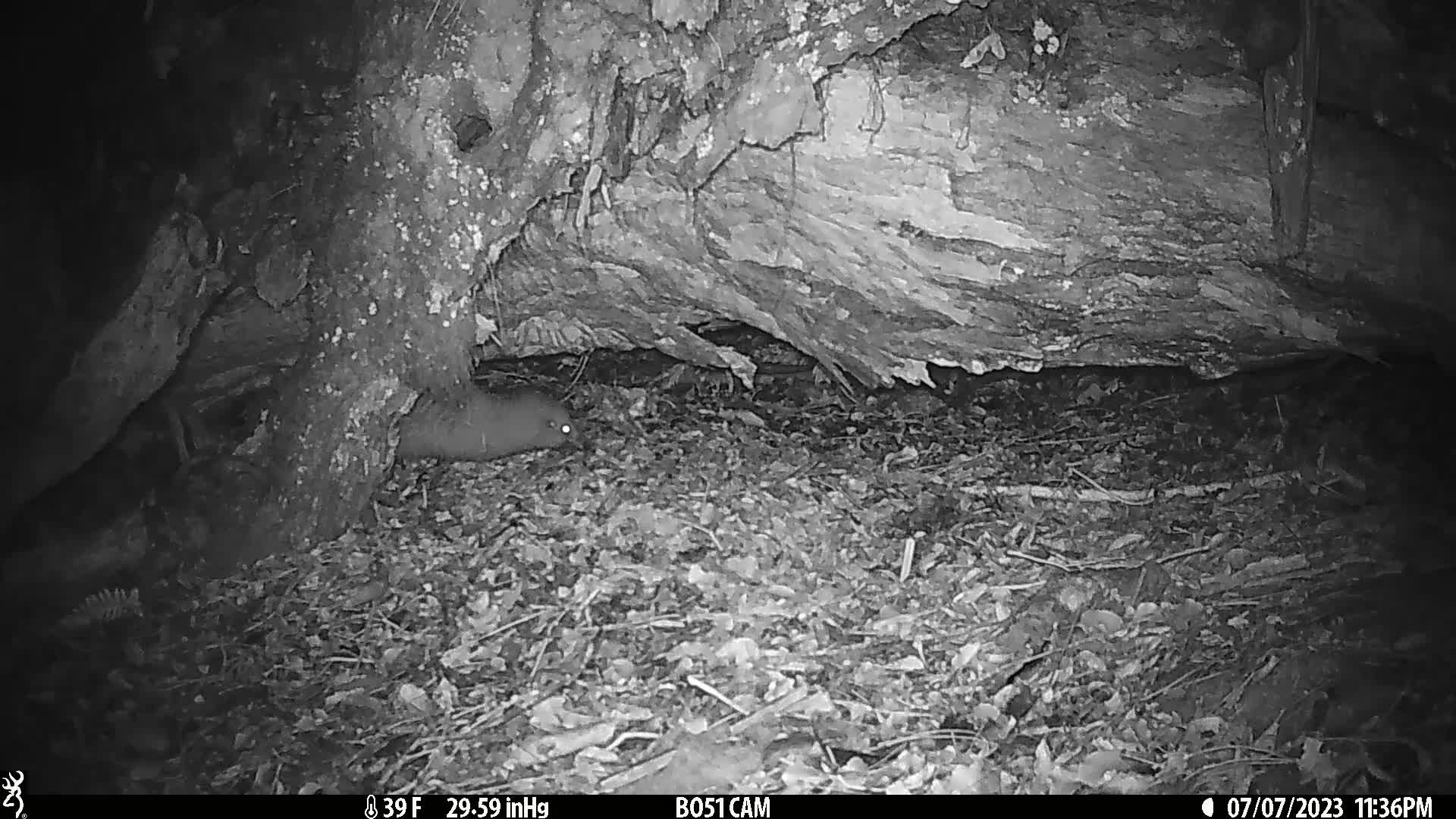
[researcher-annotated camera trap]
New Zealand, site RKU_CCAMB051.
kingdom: Animalia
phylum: Chordata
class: Aves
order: Apterygiformes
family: Apterygidae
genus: Apteryx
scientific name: Apteryx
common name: kiwi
Kiwi (Apteryx).